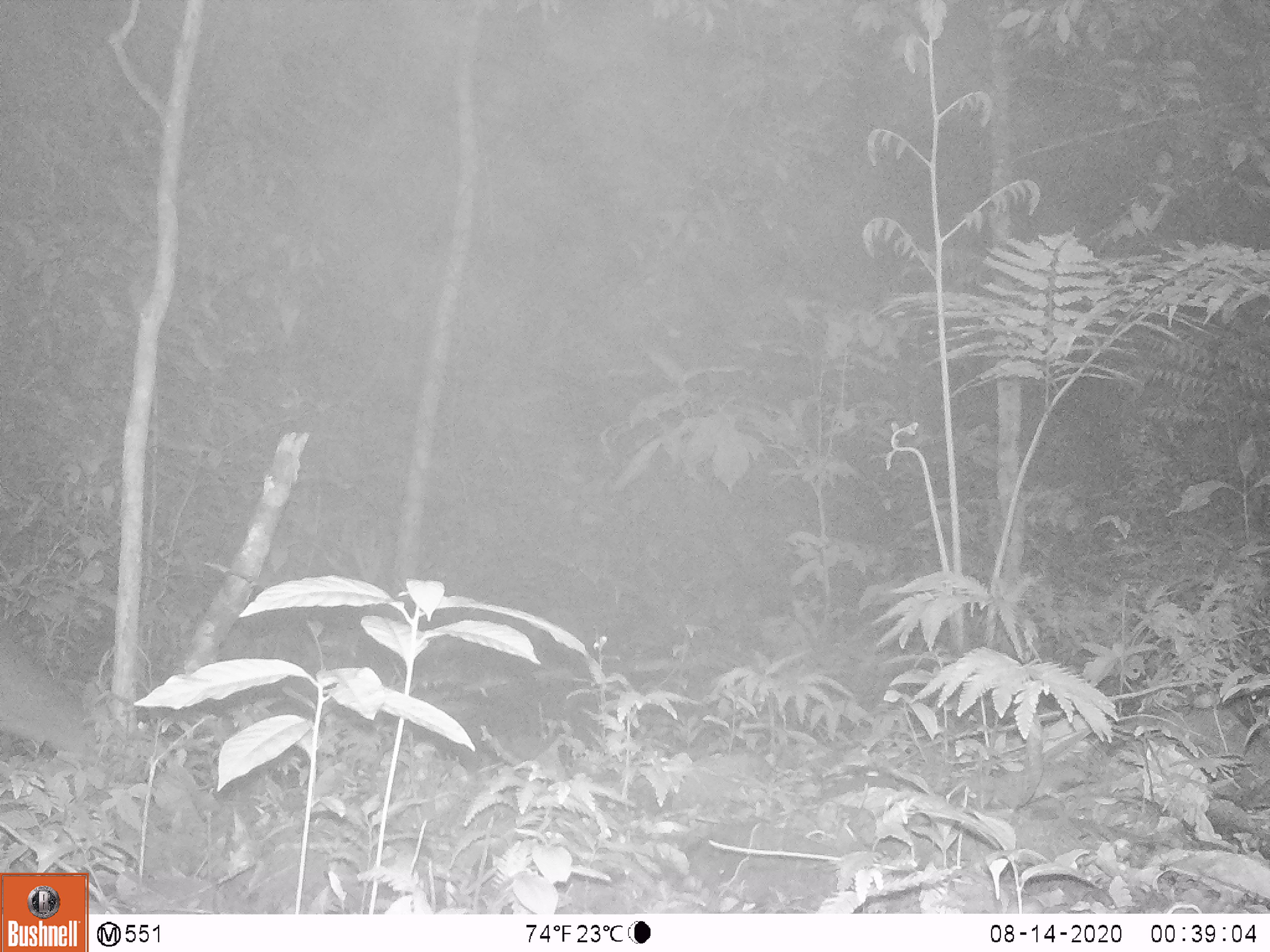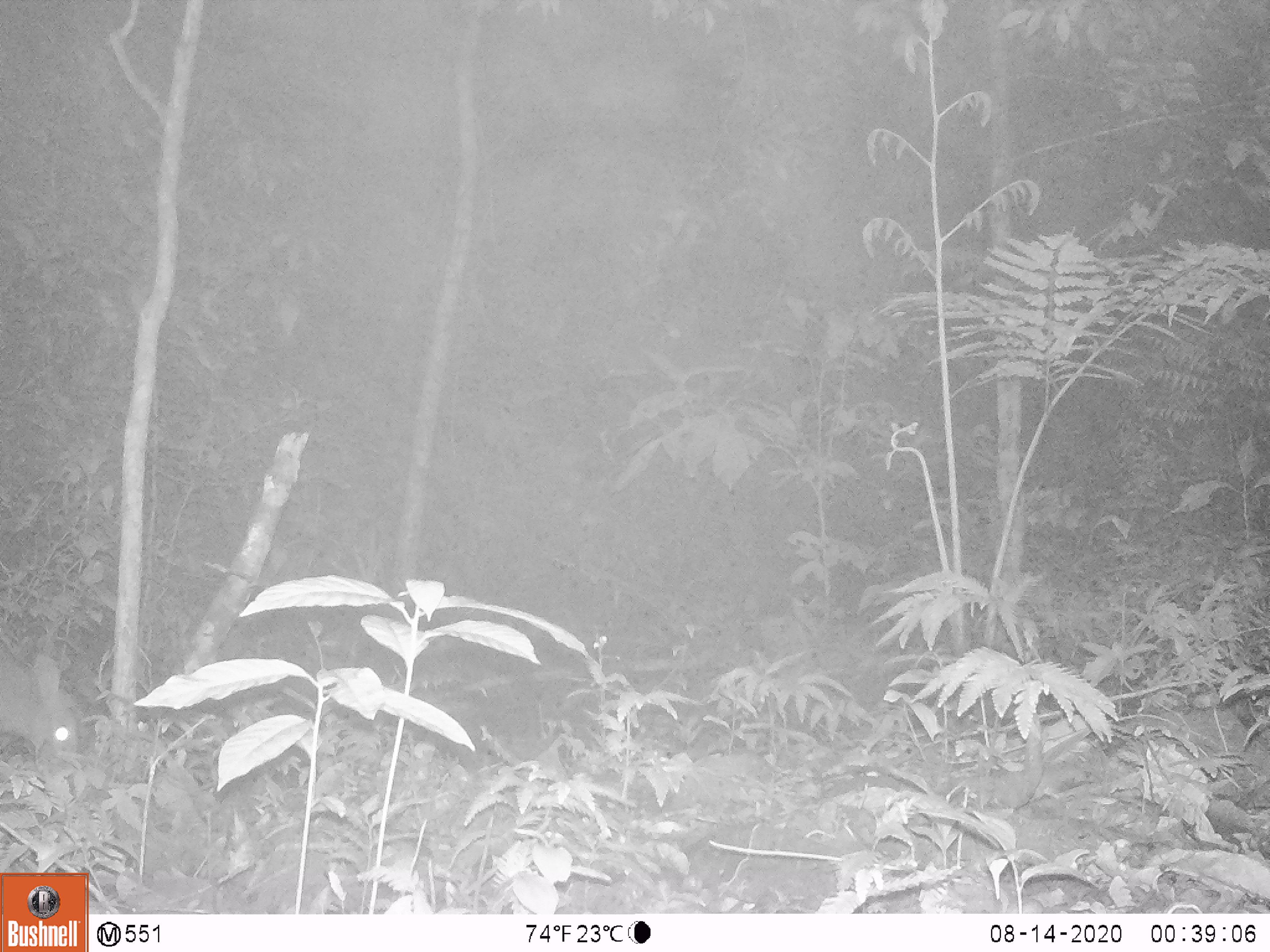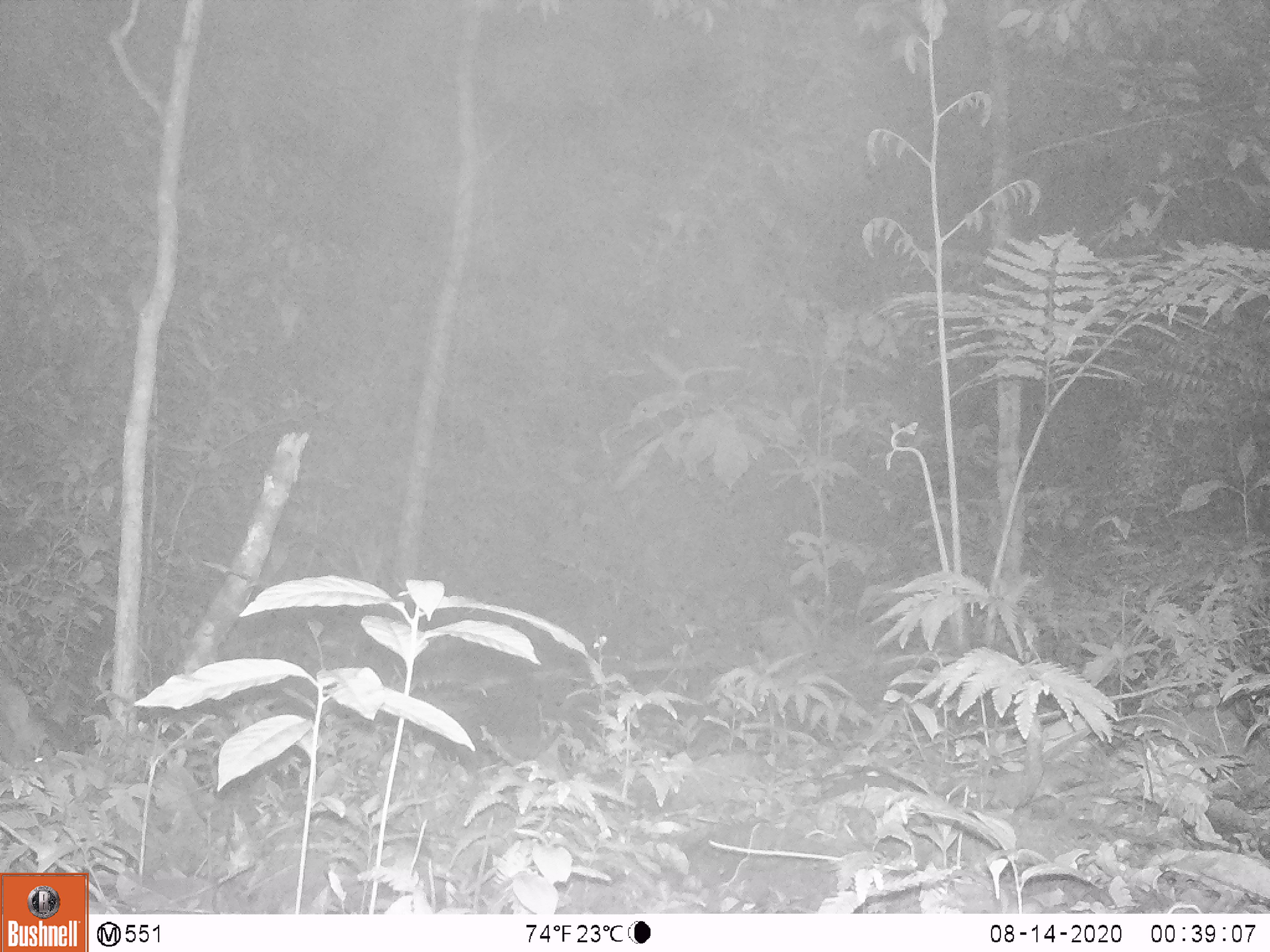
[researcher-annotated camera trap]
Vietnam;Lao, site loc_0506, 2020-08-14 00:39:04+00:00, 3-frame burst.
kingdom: Animalia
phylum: Chordata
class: Mammalia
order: Artiodactyla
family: Cervidae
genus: Muntiacus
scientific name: Muntiacus vuquangensis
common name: large-antlered muntjac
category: large antlered muntjac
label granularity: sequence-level